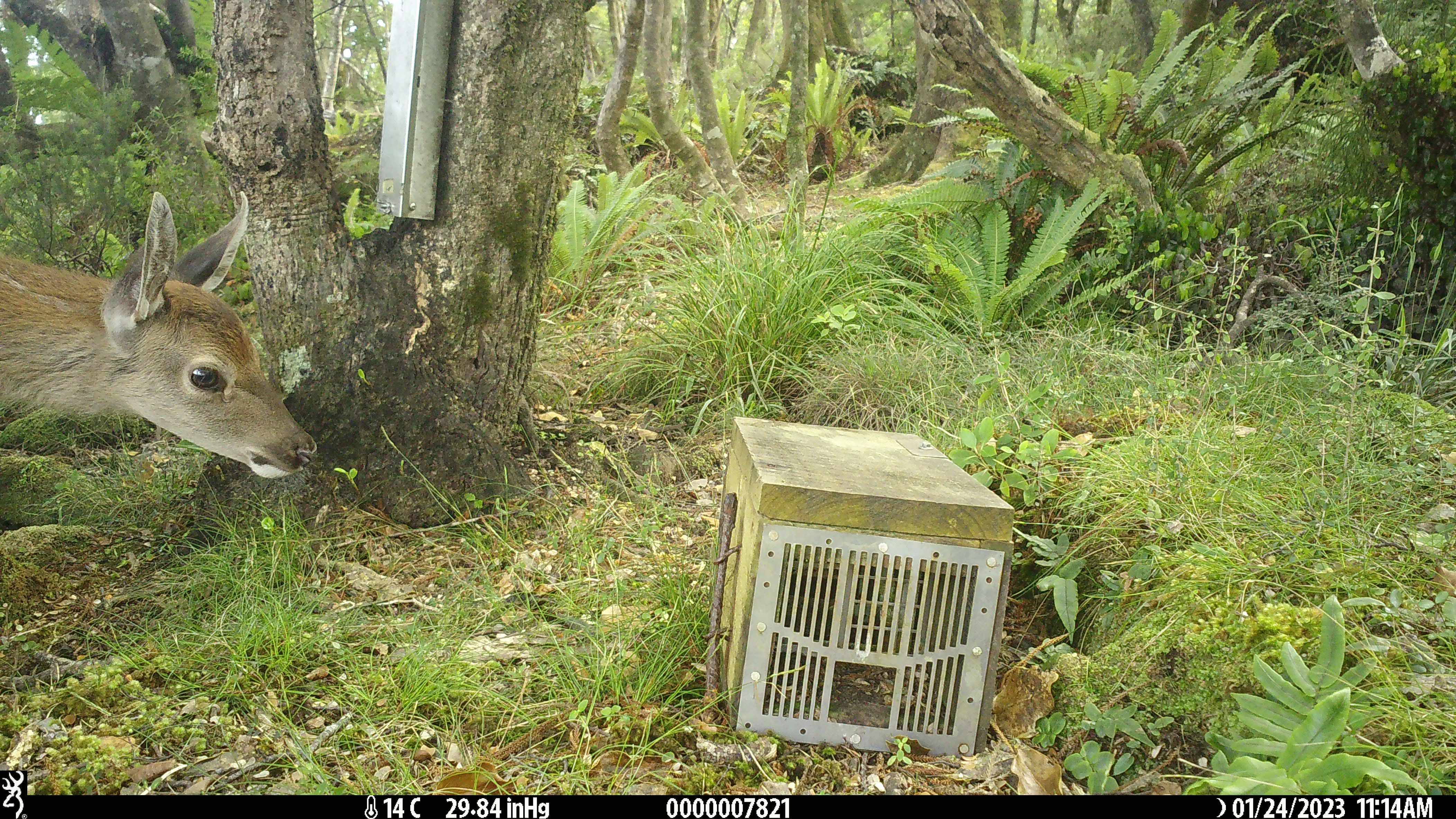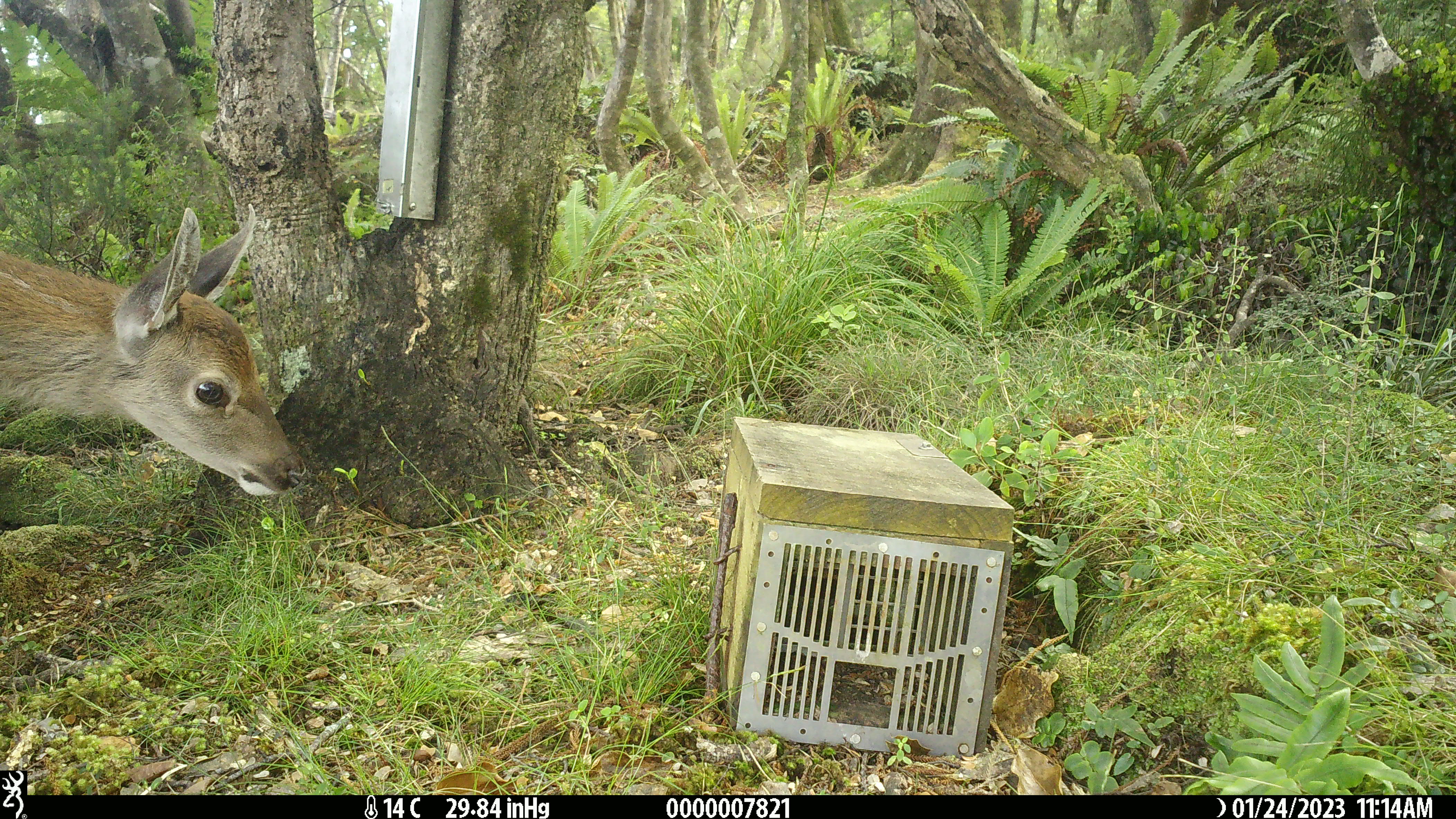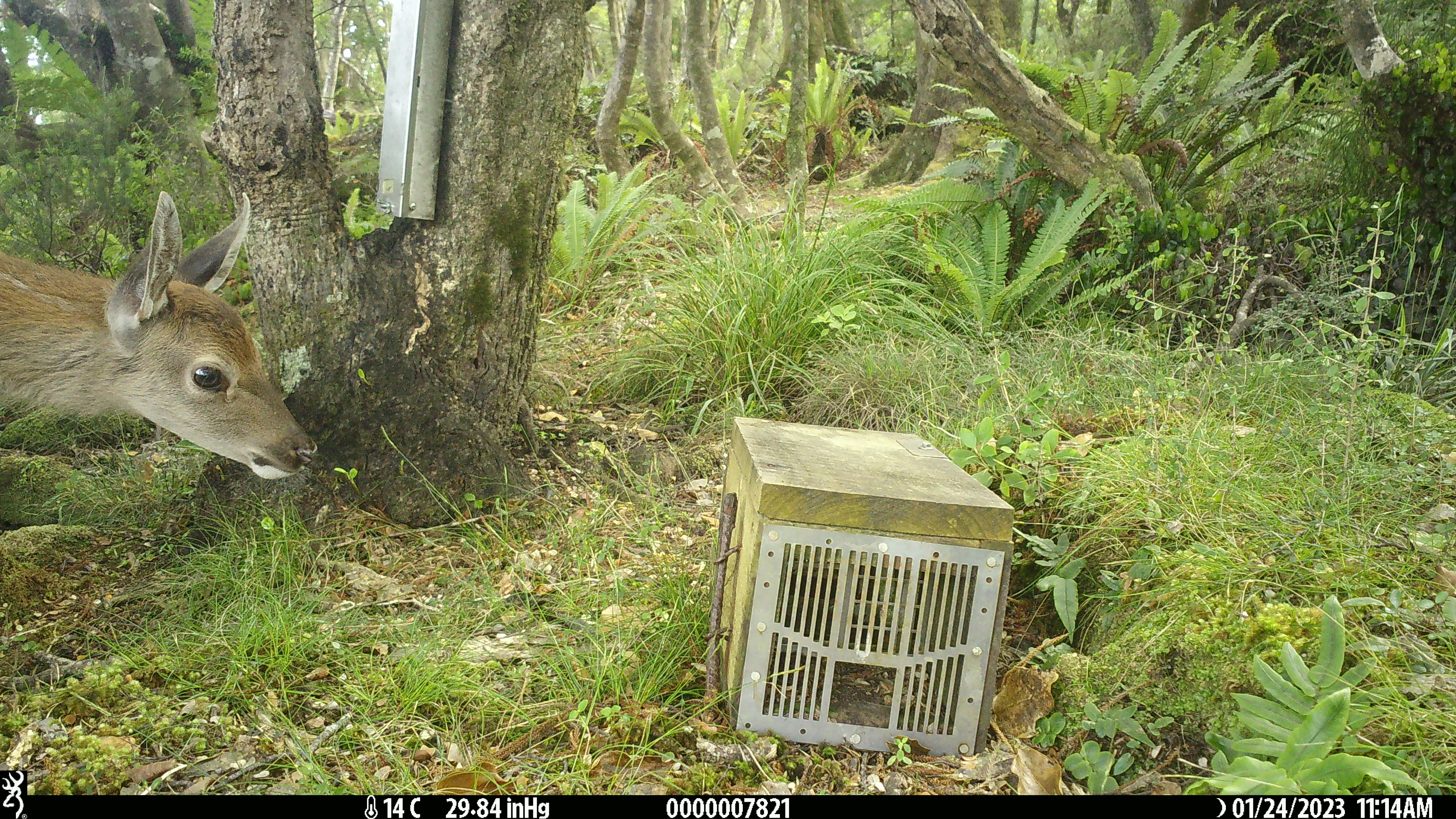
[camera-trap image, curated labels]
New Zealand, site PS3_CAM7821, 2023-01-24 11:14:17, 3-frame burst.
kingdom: Animalia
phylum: Chordata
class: Mammalia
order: Artiodactyla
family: Cervidae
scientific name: Cervidae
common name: deer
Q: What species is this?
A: Deer (Cervidae).